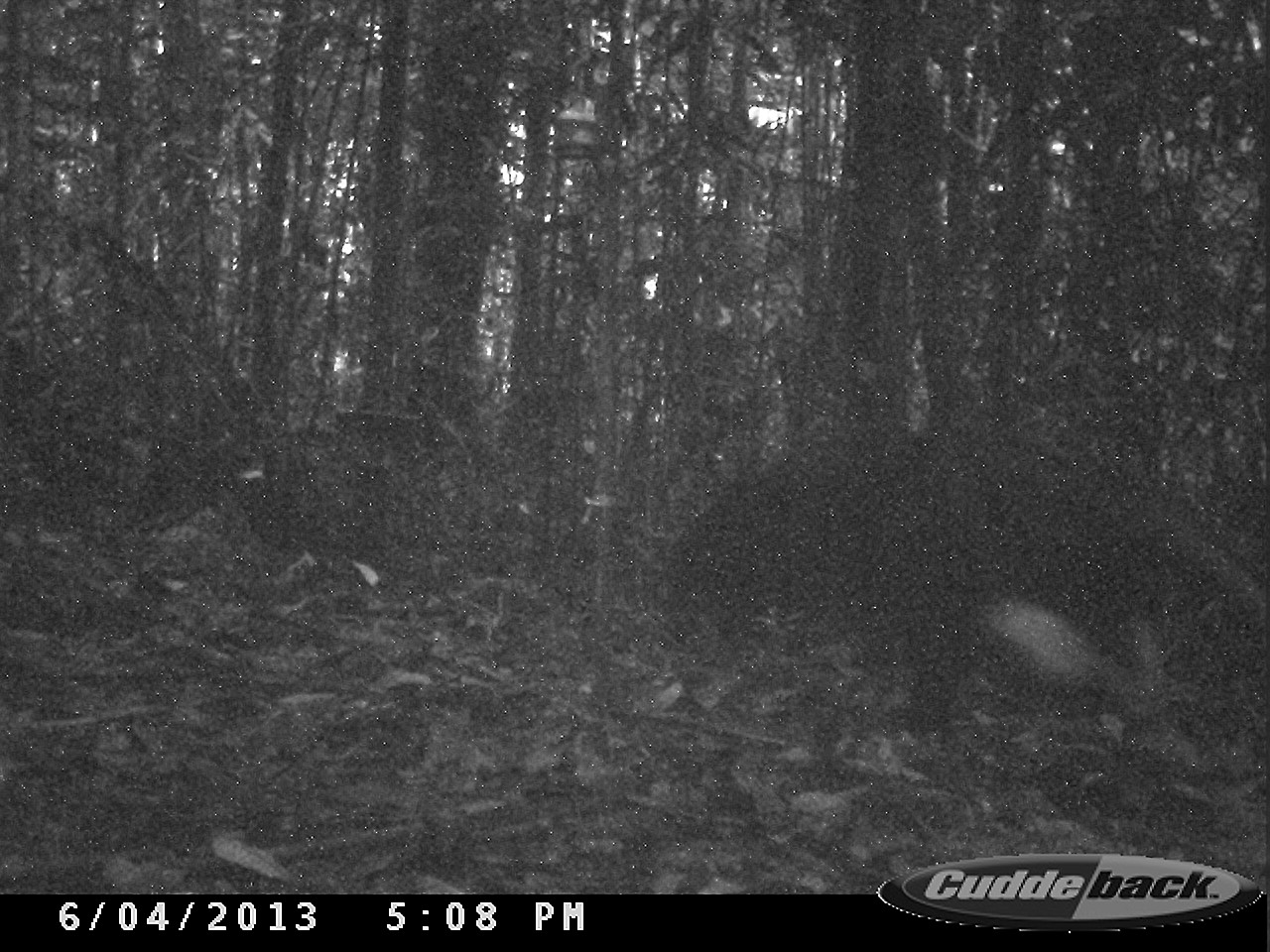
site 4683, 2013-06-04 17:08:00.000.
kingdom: Animalia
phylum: Chordata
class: Mammalia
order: Pilosa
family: Myrmecophagidae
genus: Myrmecophaga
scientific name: Myrmecophaga tridactyla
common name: giant anteater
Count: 1.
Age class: adult.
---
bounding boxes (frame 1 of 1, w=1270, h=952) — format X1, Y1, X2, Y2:
myrmecophaga tridactyla: 653, 411, 1263, 762